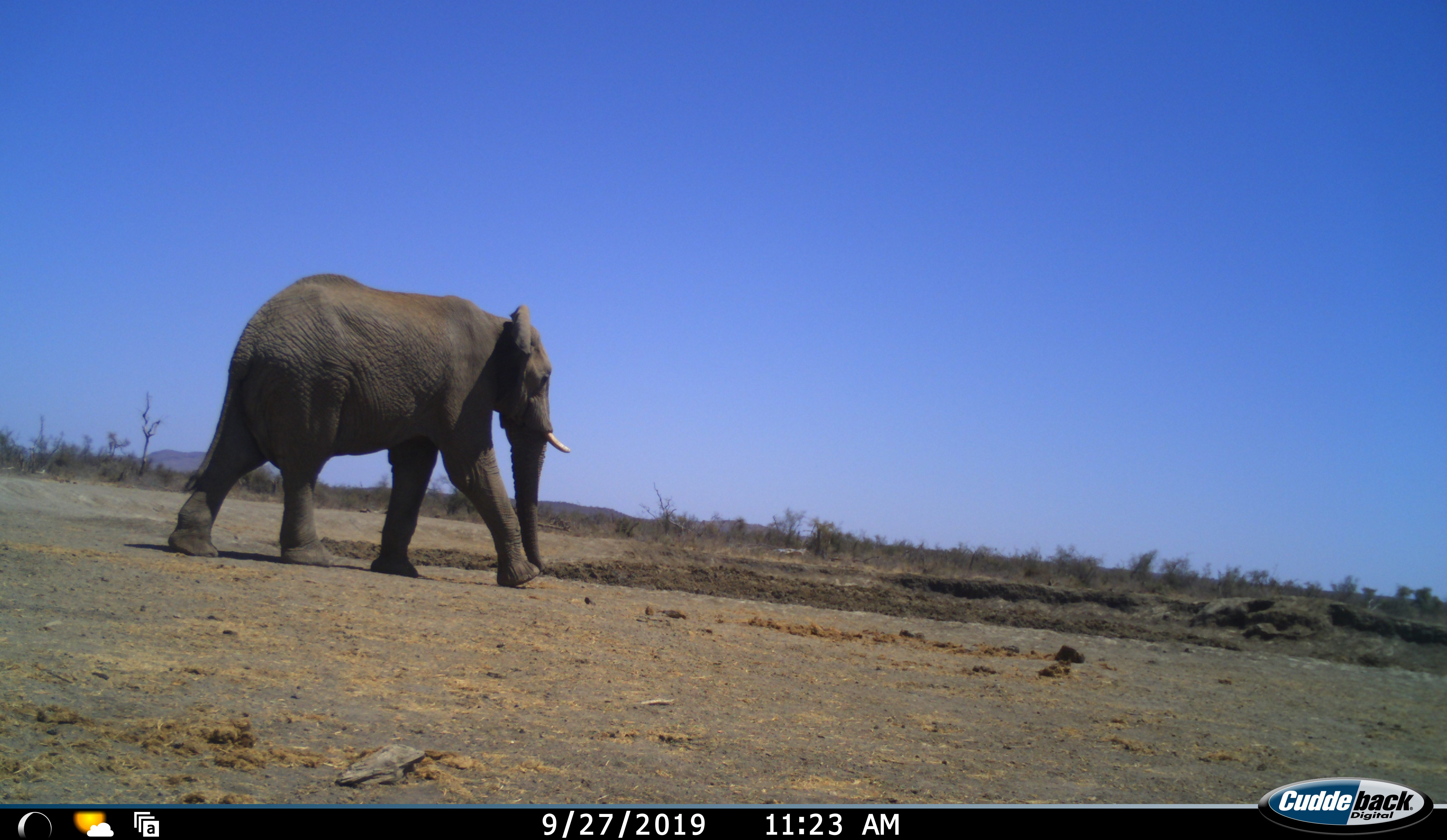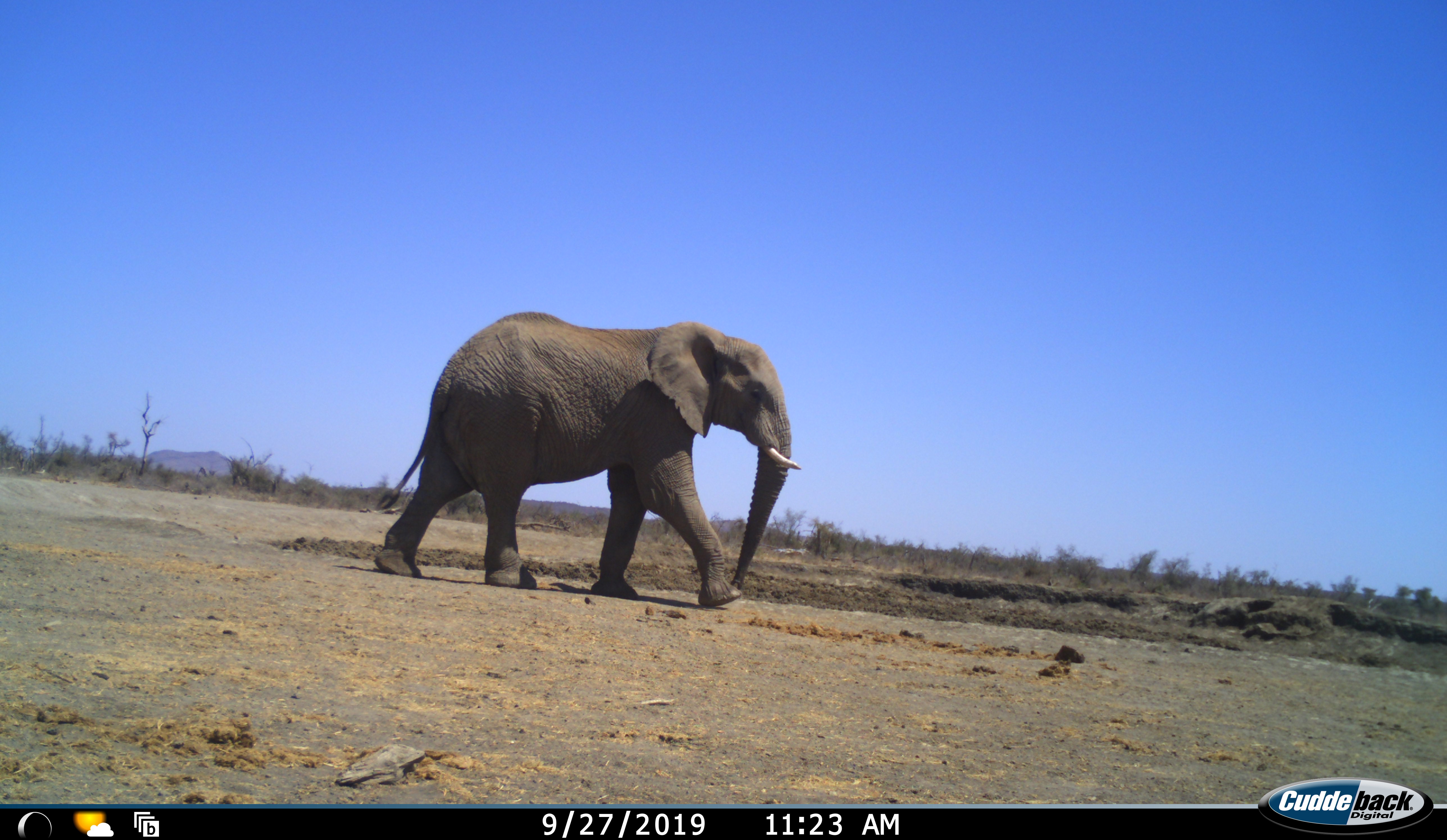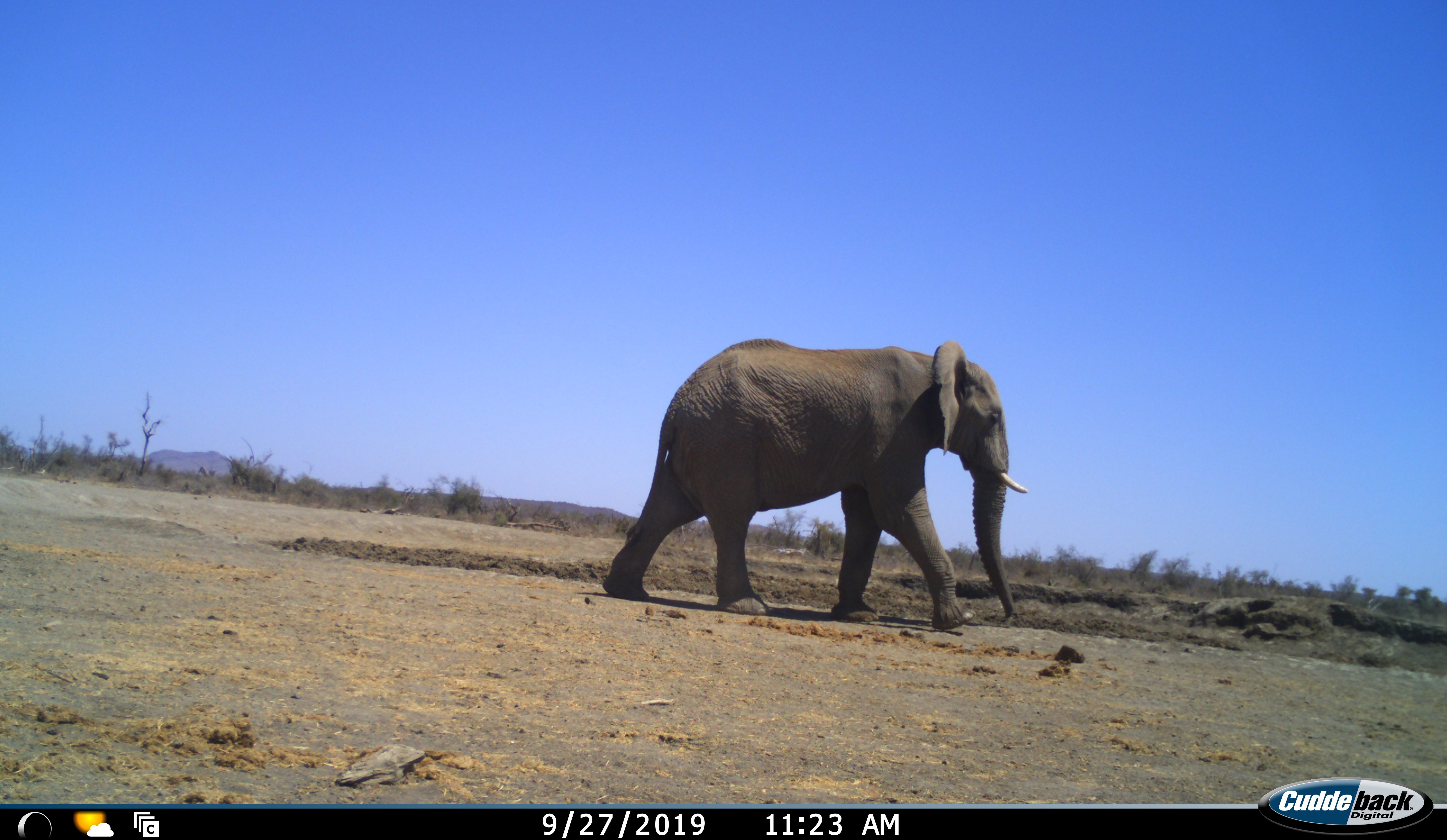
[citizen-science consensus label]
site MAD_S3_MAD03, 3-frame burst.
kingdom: Animalia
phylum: Chordata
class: Mammalia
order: Proboscidea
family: Elephantidae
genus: Loxodonta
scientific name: Loxodonta africana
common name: african bush elephant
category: elephant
Elephant (african bush elephant) (Loxodonta africana), count 1. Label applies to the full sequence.